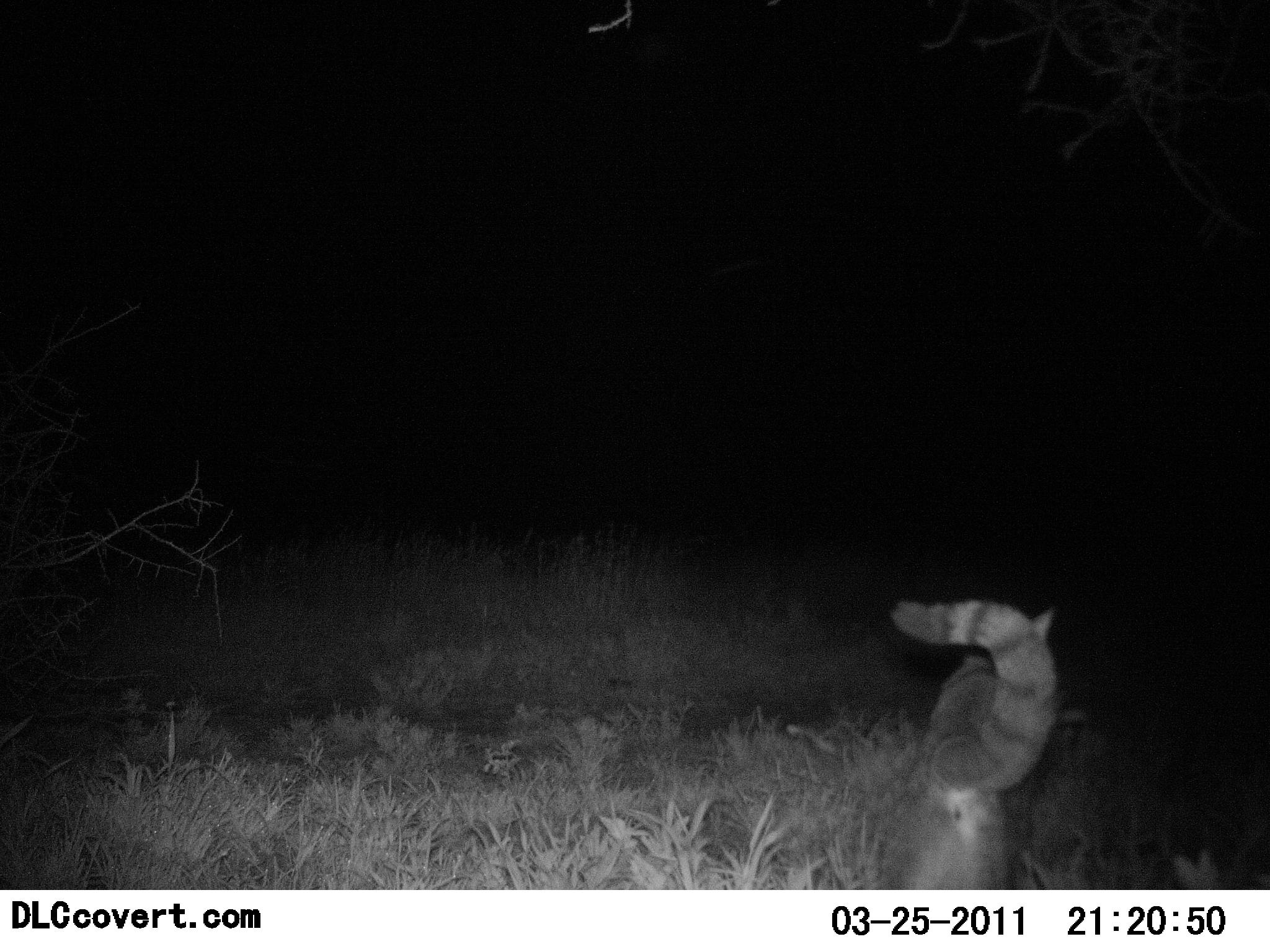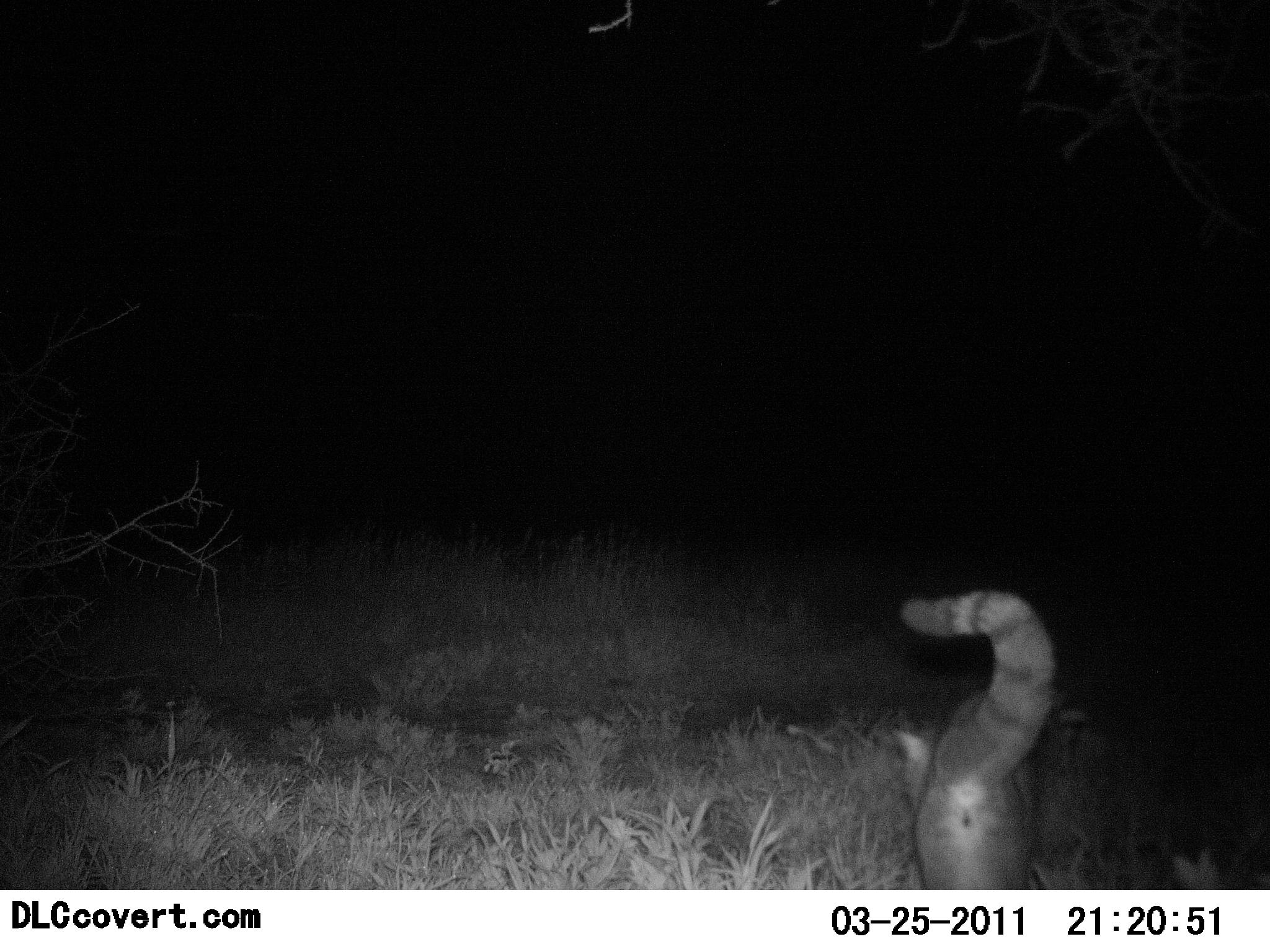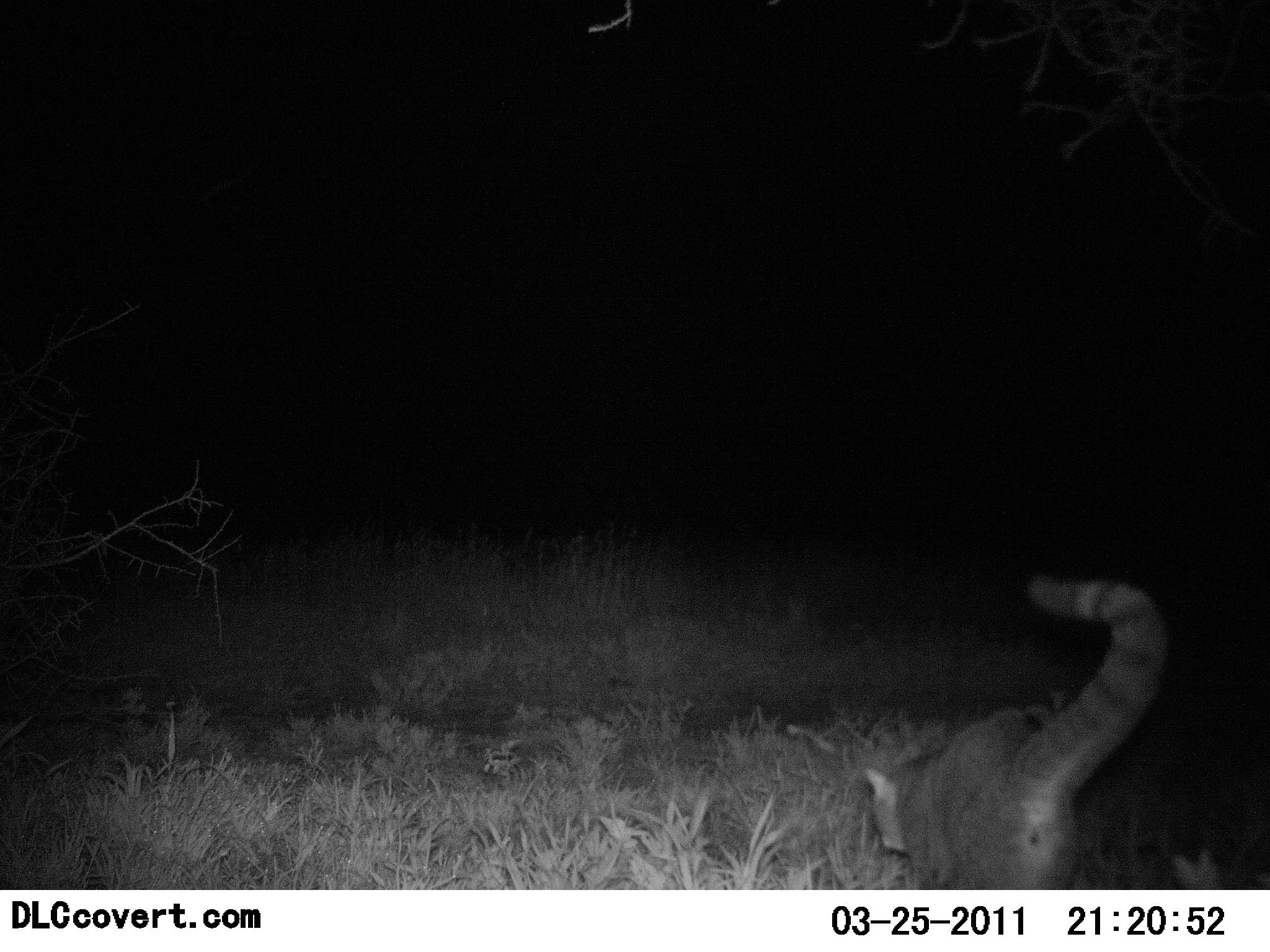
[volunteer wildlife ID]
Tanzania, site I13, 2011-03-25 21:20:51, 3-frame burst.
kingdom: Animalia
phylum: Chordata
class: Mammalia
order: Carnivora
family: Felidae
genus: Felis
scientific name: Felis lybica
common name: african wild cat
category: wildcat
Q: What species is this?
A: Wildcat (african wild cat) (Felis lybica).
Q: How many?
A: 1.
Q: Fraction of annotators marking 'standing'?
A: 0%.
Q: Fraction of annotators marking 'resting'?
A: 0%.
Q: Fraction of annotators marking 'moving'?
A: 100%.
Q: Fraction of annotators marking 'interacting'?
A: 0%.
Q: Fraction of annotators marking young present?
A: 0%.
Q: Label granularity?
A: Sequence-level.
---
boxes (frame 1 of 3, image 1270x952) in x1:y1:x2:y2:
animal: 880:596:1075:889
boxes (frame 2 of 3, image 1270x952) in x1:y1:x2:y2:
animal: 888:592:1077:891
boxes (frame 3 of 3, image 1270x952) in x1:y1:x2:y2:
animal: 864:571:1171:891